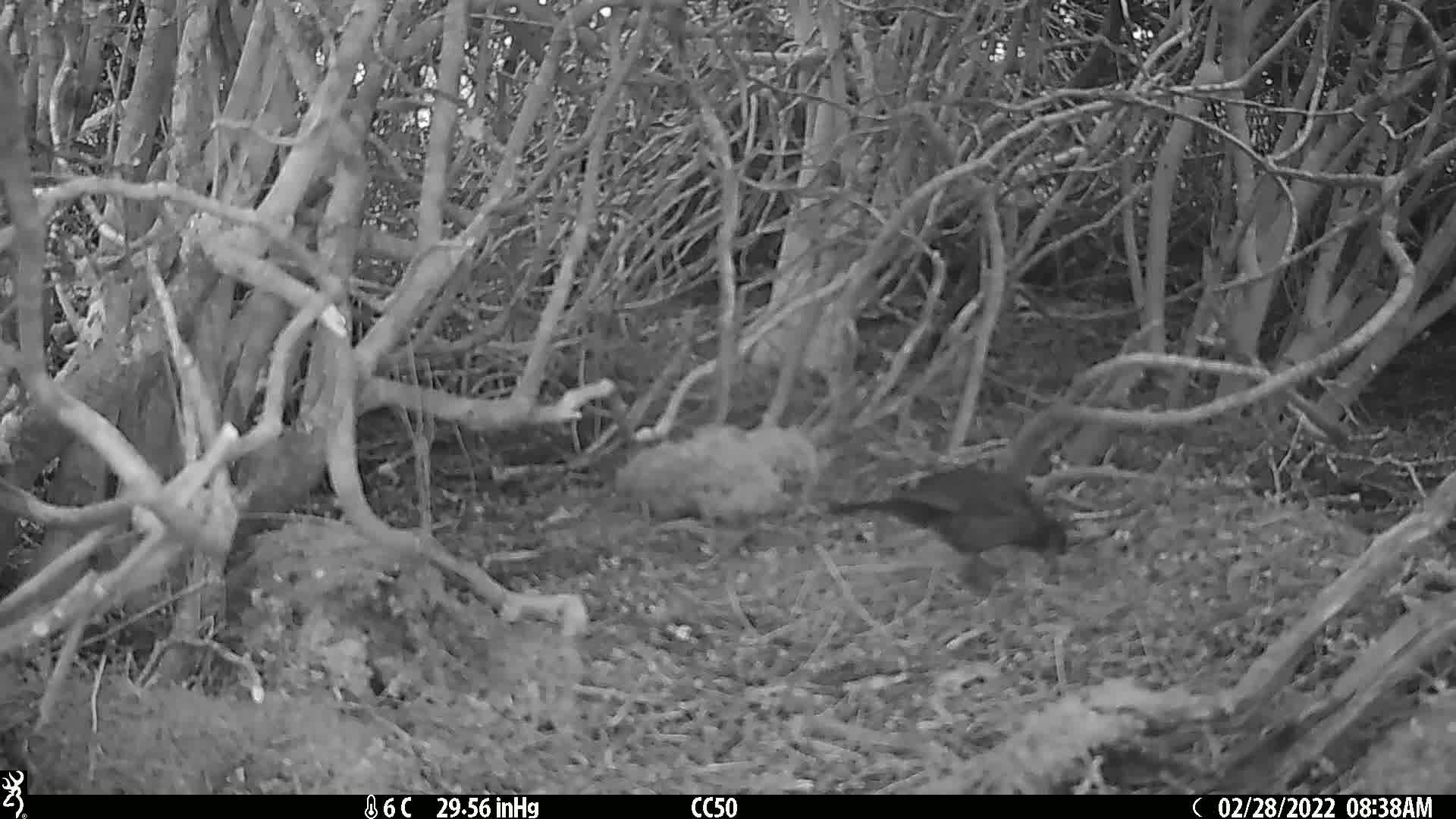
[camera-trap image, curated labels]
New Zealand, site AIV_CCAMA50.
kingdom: Animalia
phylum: Chordata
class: Aves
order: Passeriformes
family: Turdidae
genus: Turdus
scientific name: Turdus merula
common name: eurasian blackbird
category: blackbird